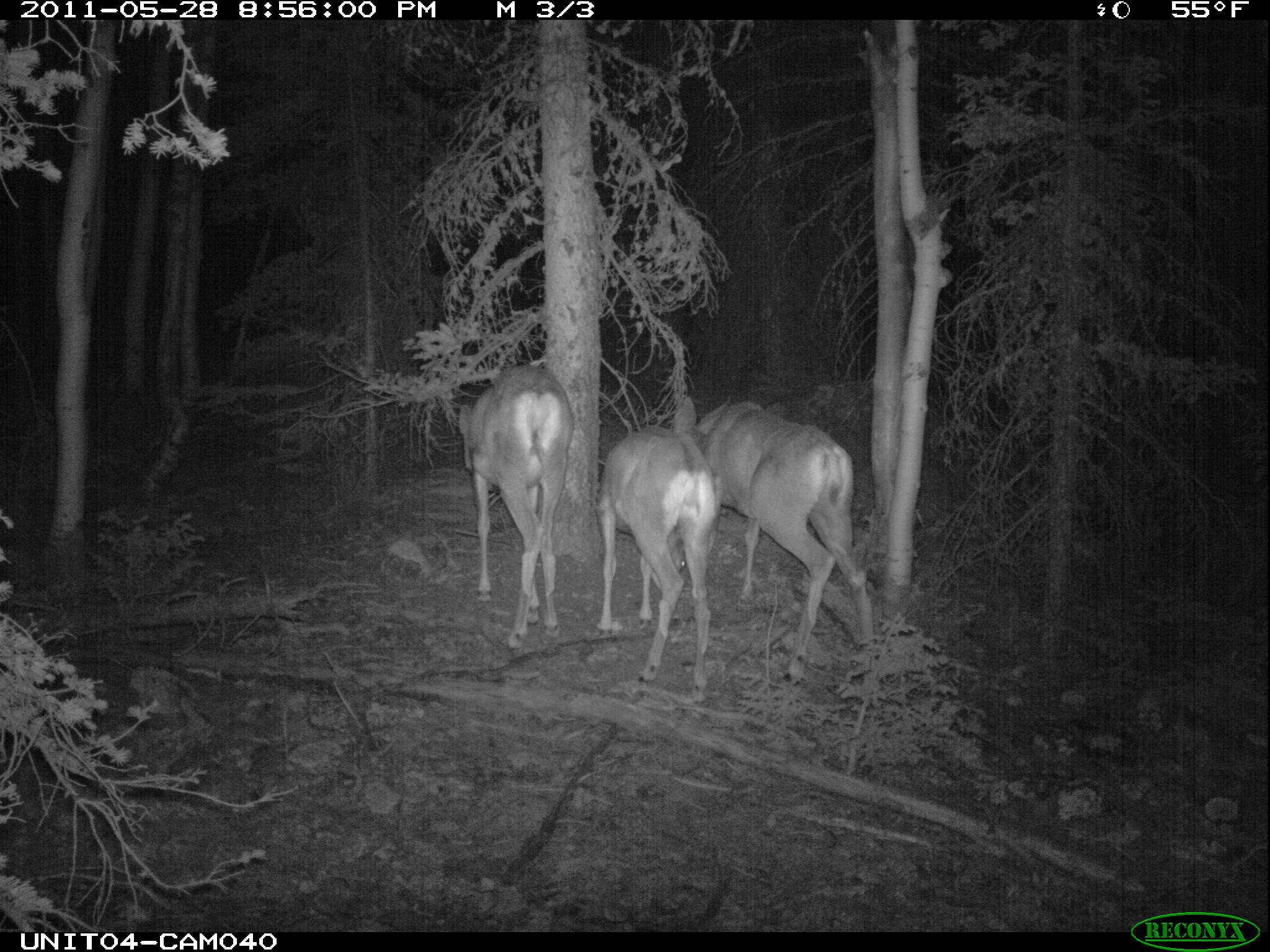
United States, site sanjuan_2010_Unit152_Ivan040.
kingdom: Animalia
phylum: Chordata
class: Mammalia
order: Artiodactyla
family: Cervidae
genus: Odocoileus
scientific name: Odocoileus hemionus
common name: mule deer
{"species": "Odocoileus hemionus (mule deer)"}